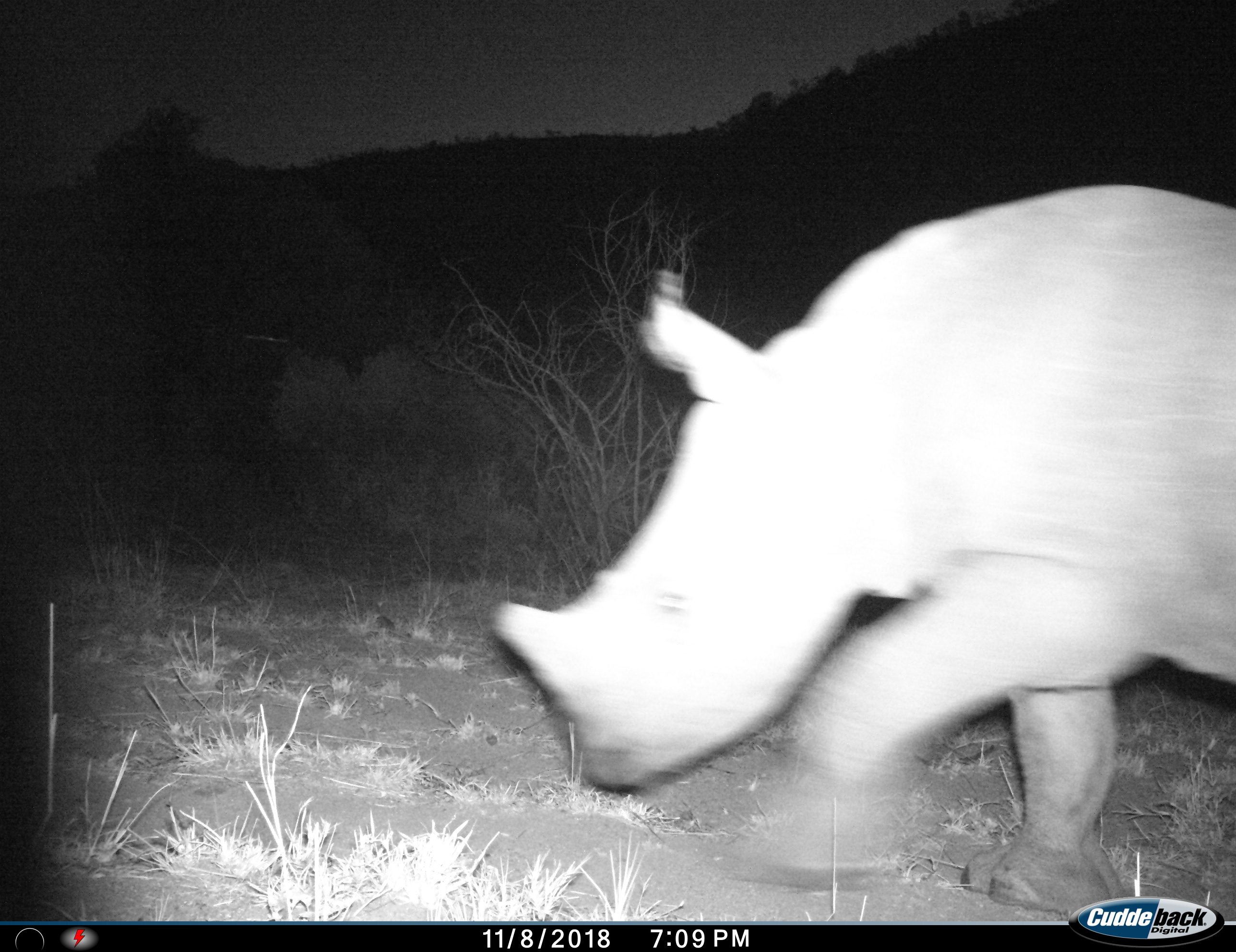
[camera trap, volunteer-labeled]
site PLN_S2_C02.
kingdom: Animalia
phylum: Chordata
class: Mammalia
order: Perissodactyla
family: Rhinocerotidae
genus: Ceratotherium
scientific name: Ceratotherium simum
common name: white rhinoceros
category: rhinoceroswhite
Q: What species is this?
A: Rhinoceroswhite (white rhinoceros) (Ceratotherium simum).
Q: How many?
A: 1.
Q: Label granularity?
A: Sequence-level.